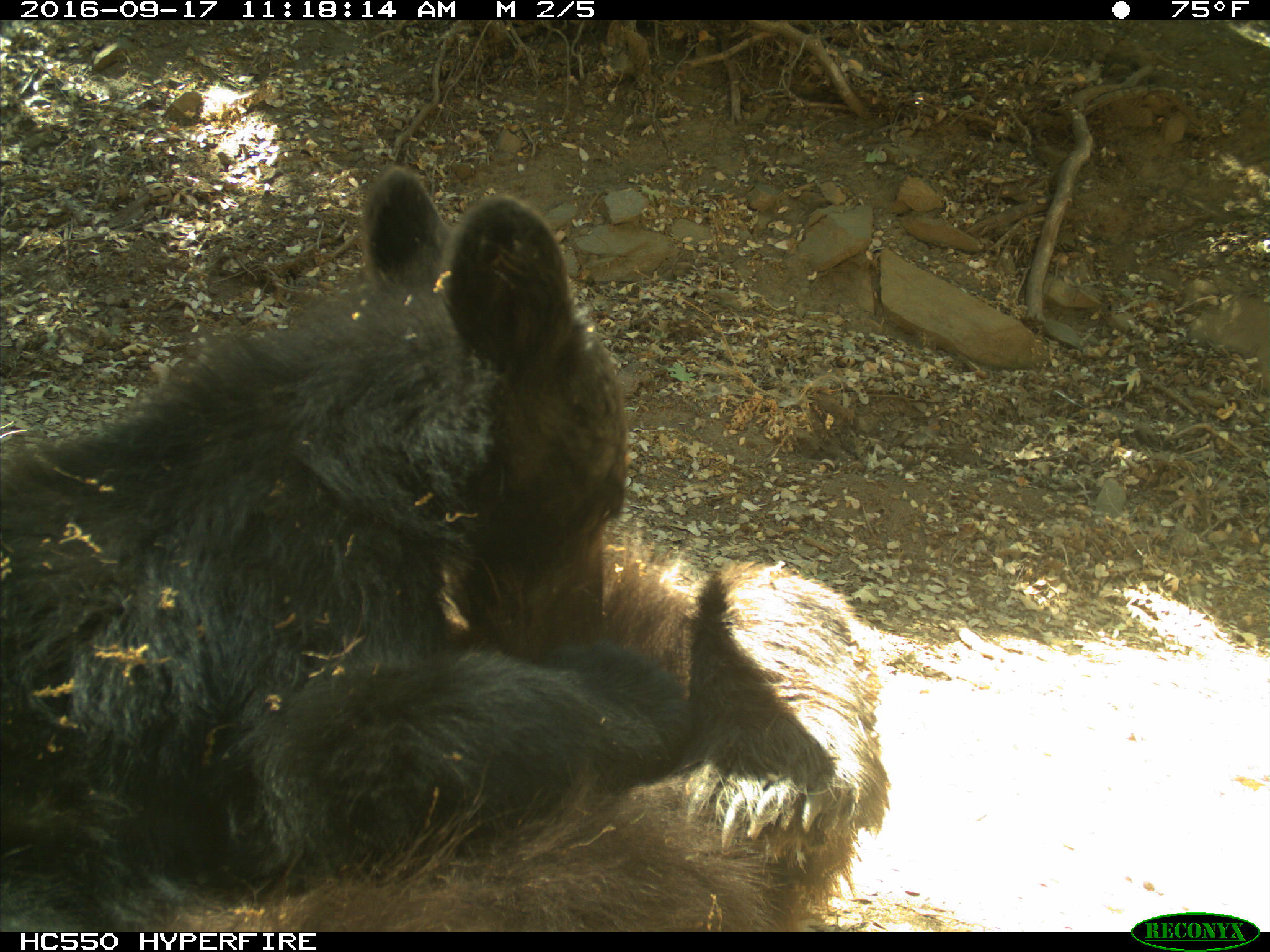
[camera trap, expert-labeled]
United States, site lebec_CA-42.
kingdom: Animalia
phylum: Chordata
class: Mammalia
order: Carnivora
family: Ursidae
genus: Ursus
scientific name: Ursus americanus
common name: american black bear